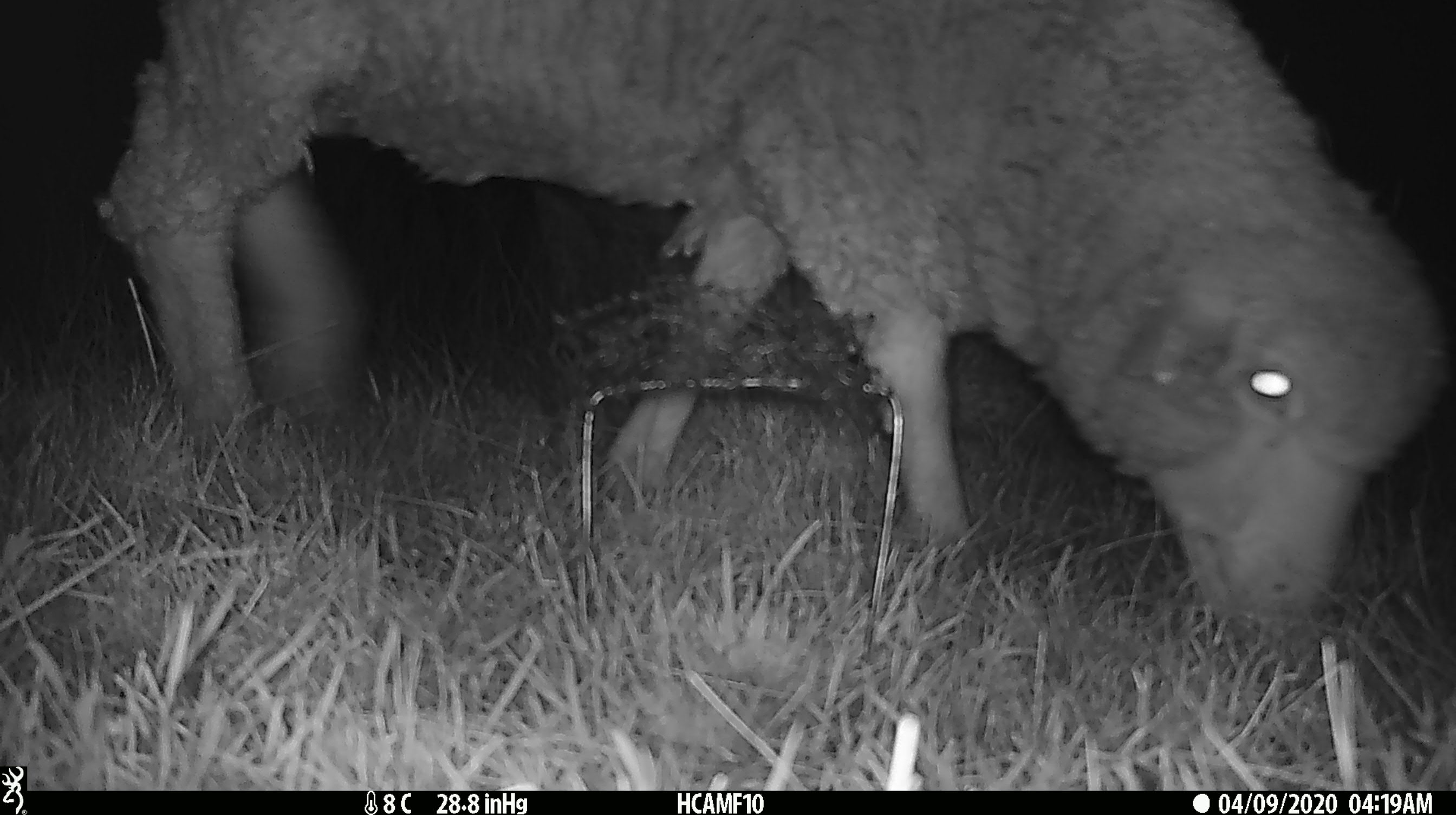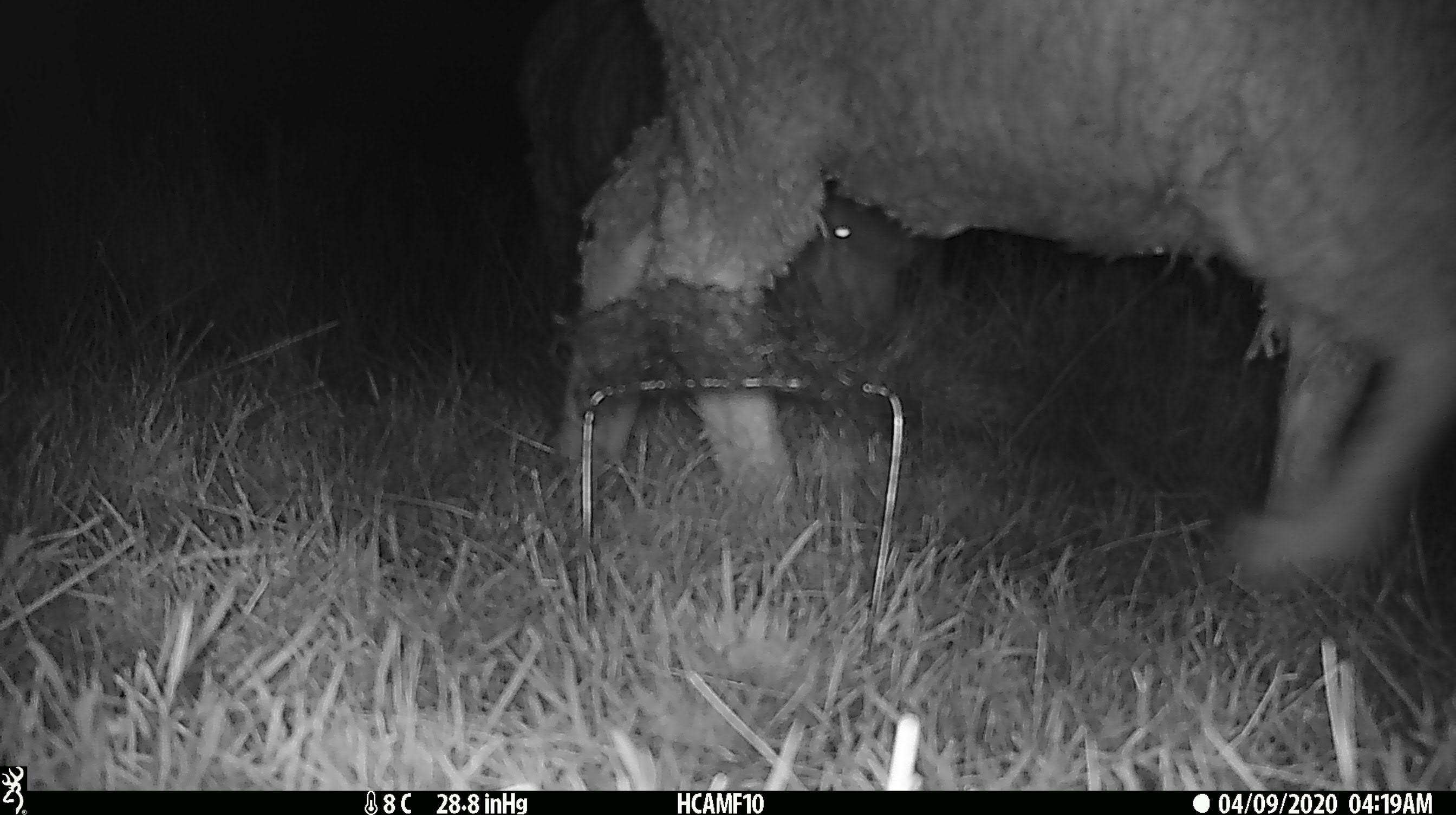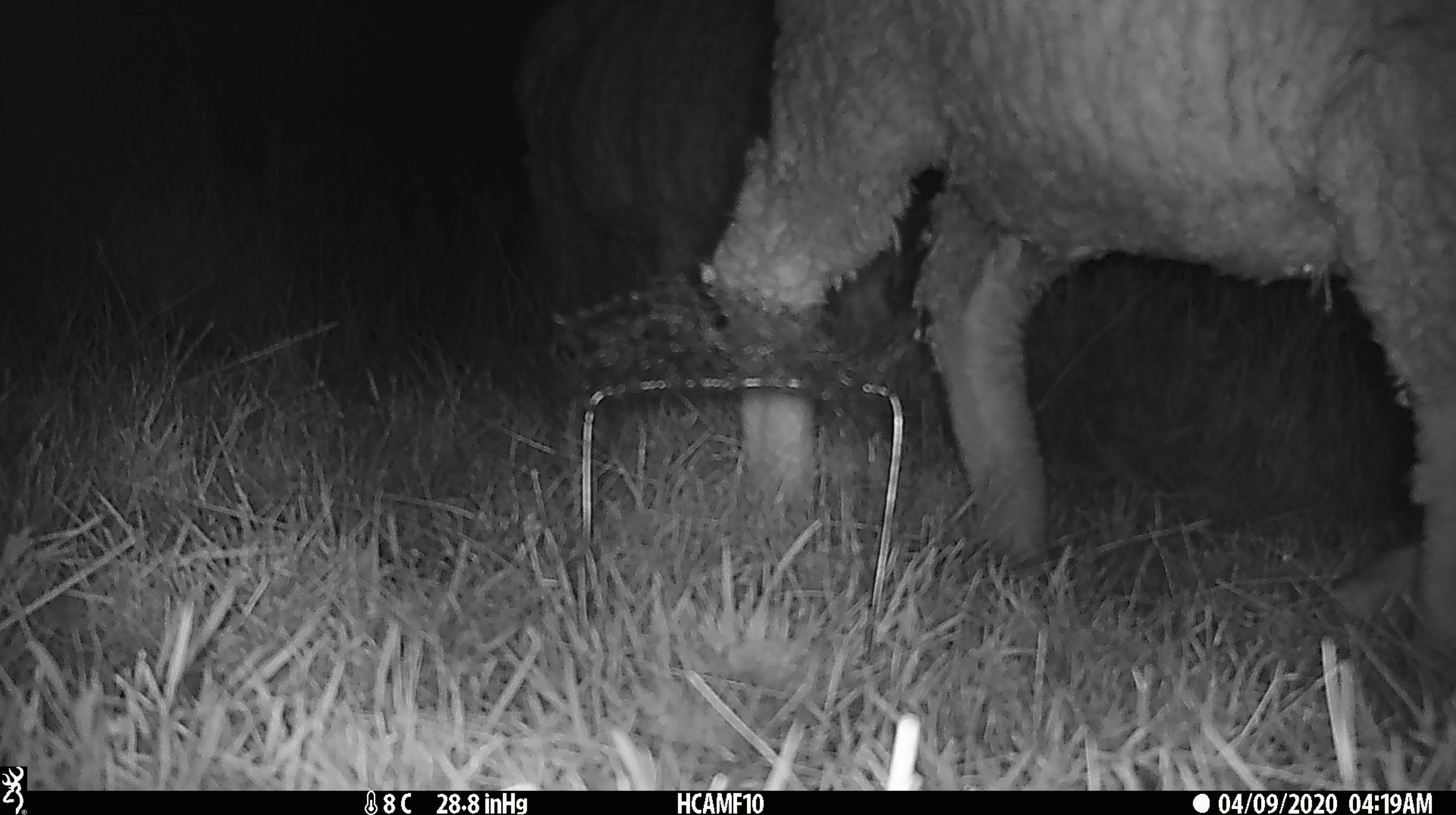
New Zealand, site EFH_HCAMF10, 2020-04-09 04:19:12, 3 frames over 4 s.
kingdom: Animalia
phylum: Chordata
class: Mammalia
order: Artiodactyla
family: Bovidae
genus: Ovis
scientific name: Ovis aries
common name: domestic sheep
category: sheep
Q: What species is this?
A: Sheep (domestic sheep) (Ovis aries).